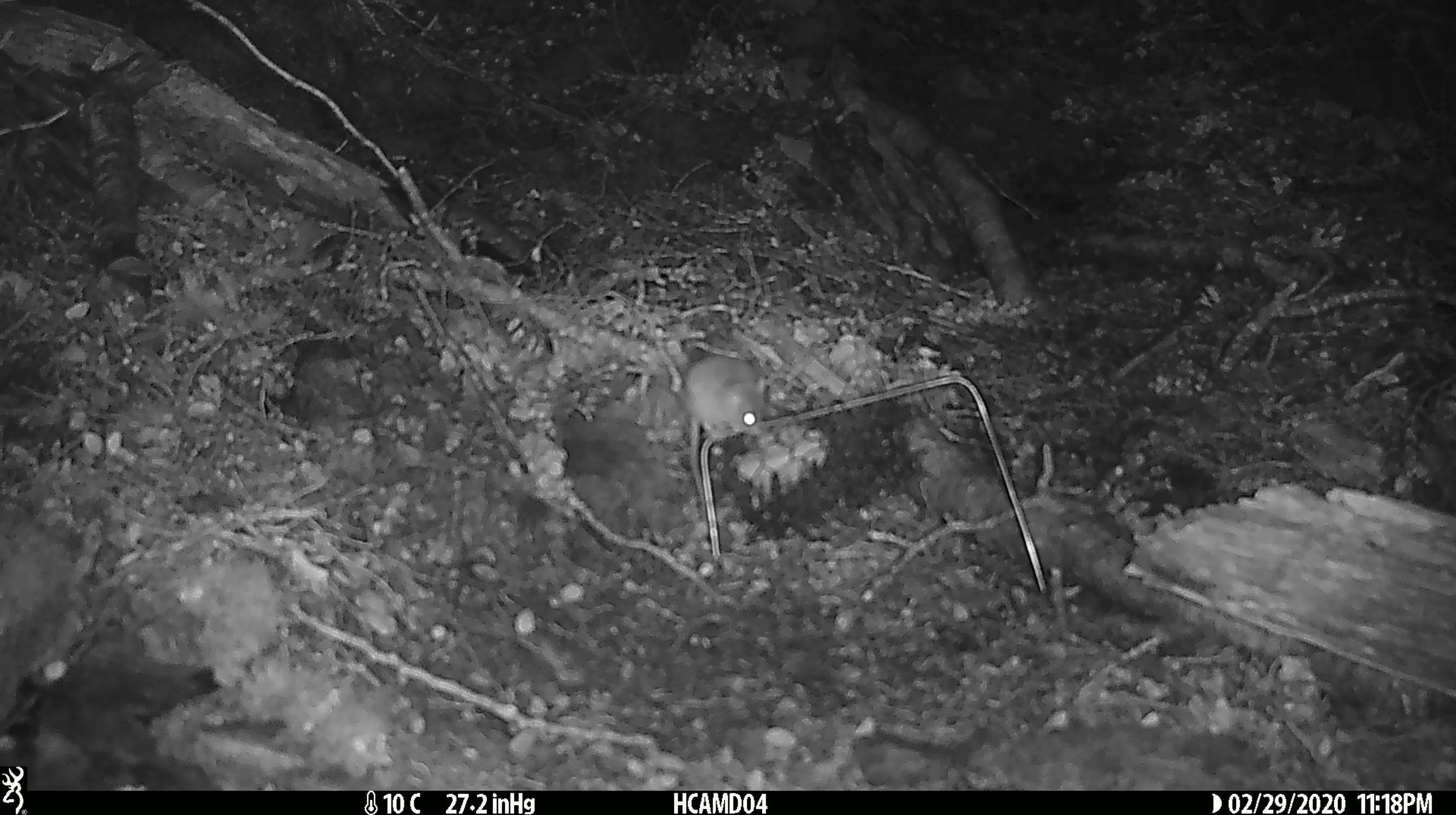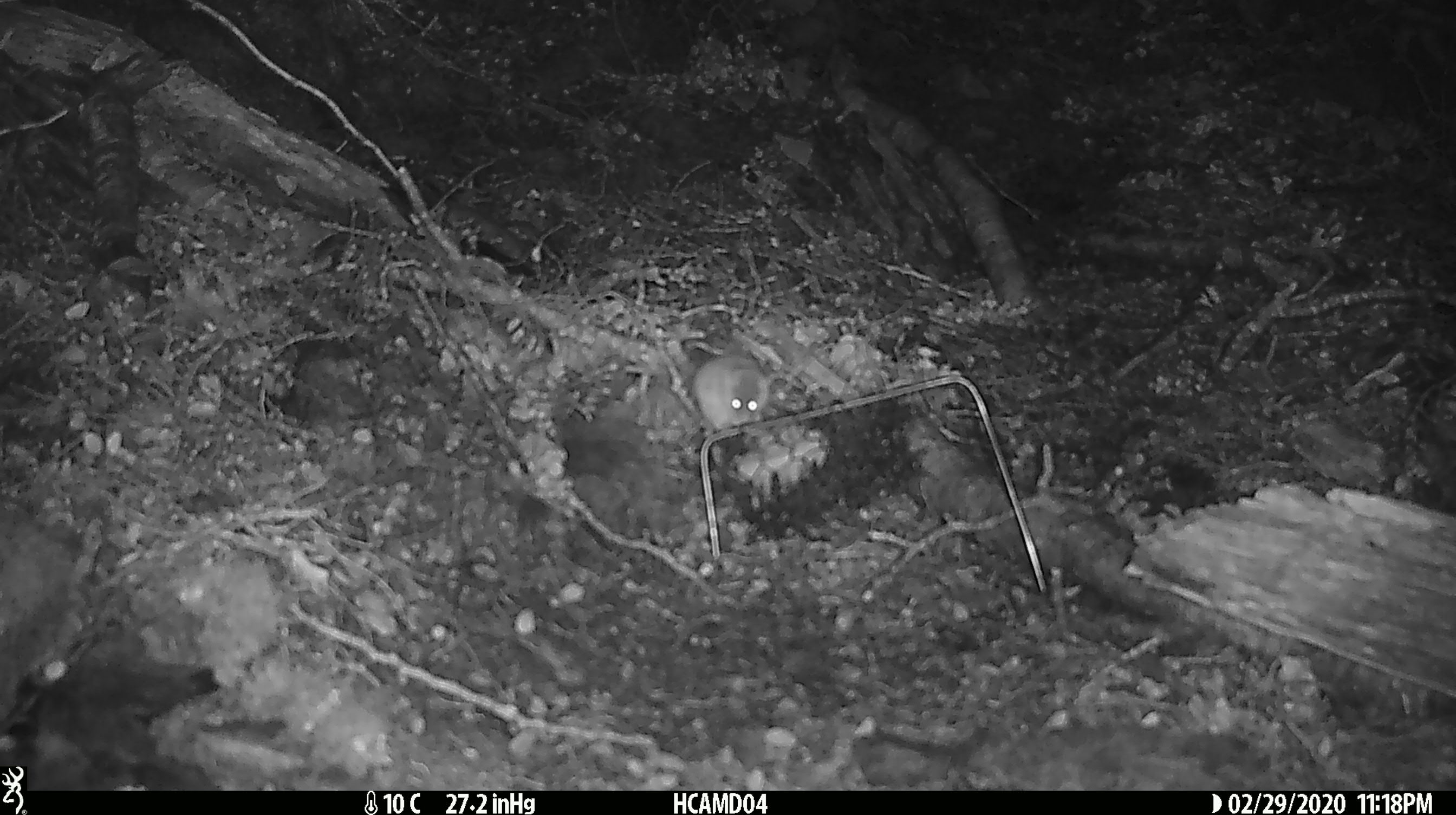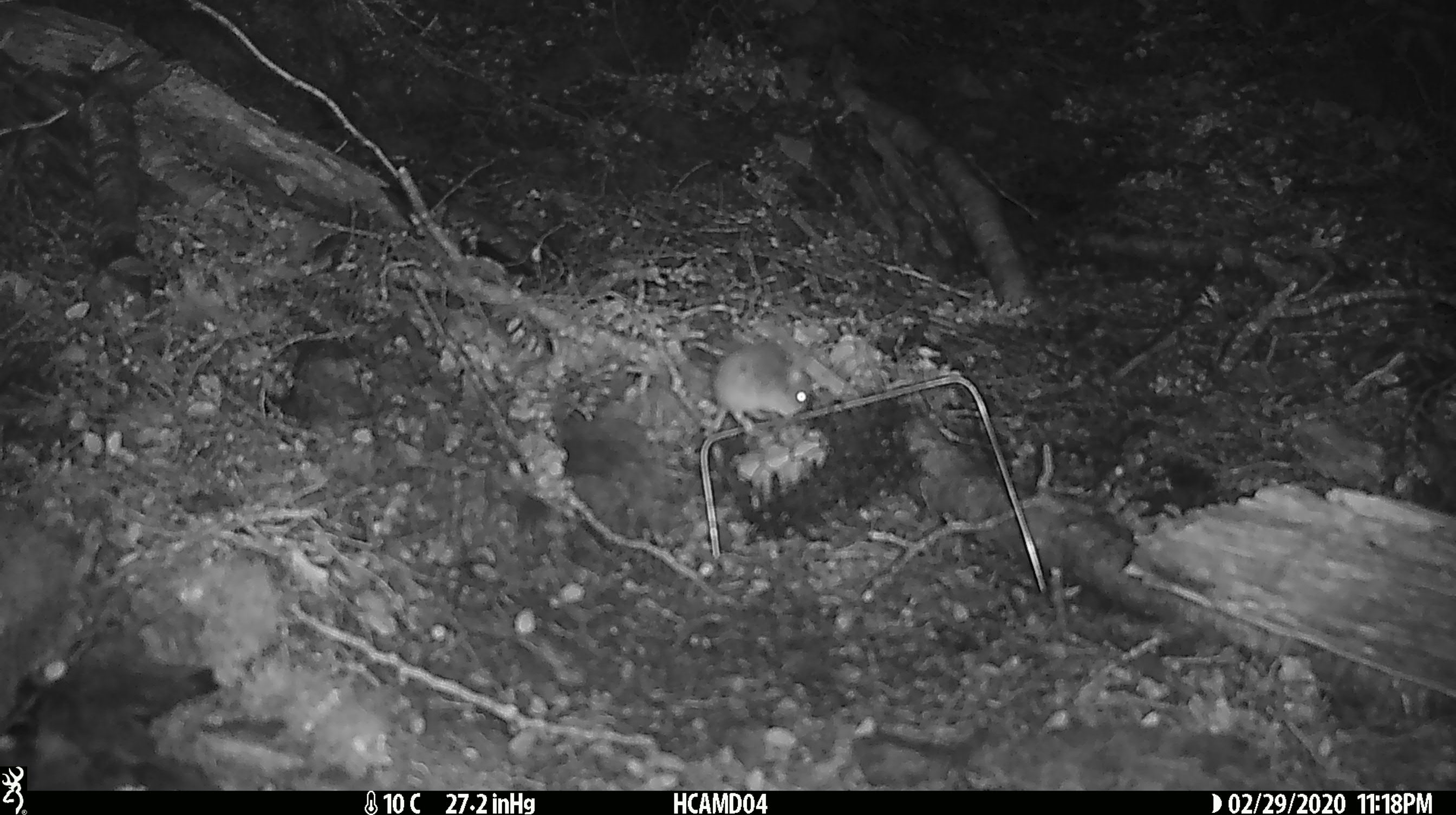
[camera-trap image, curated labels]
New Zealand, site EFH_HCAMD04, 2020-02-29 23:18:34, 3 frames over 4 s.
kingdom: Animalia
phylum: Chordata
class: Mammalia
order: Rodentia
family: Muridae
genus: Mus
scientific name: Mus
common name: mouse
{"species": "mouse (Mus)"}